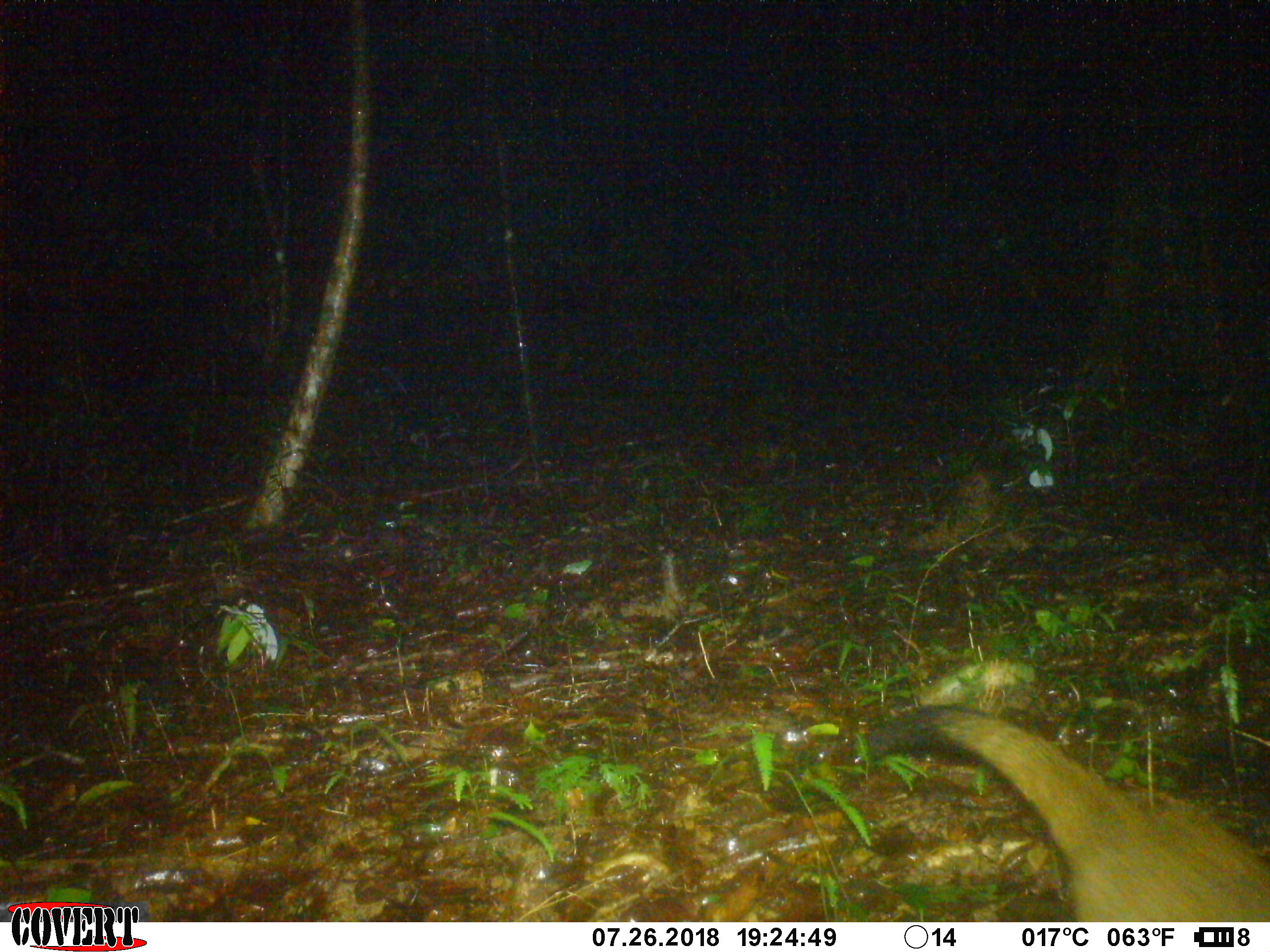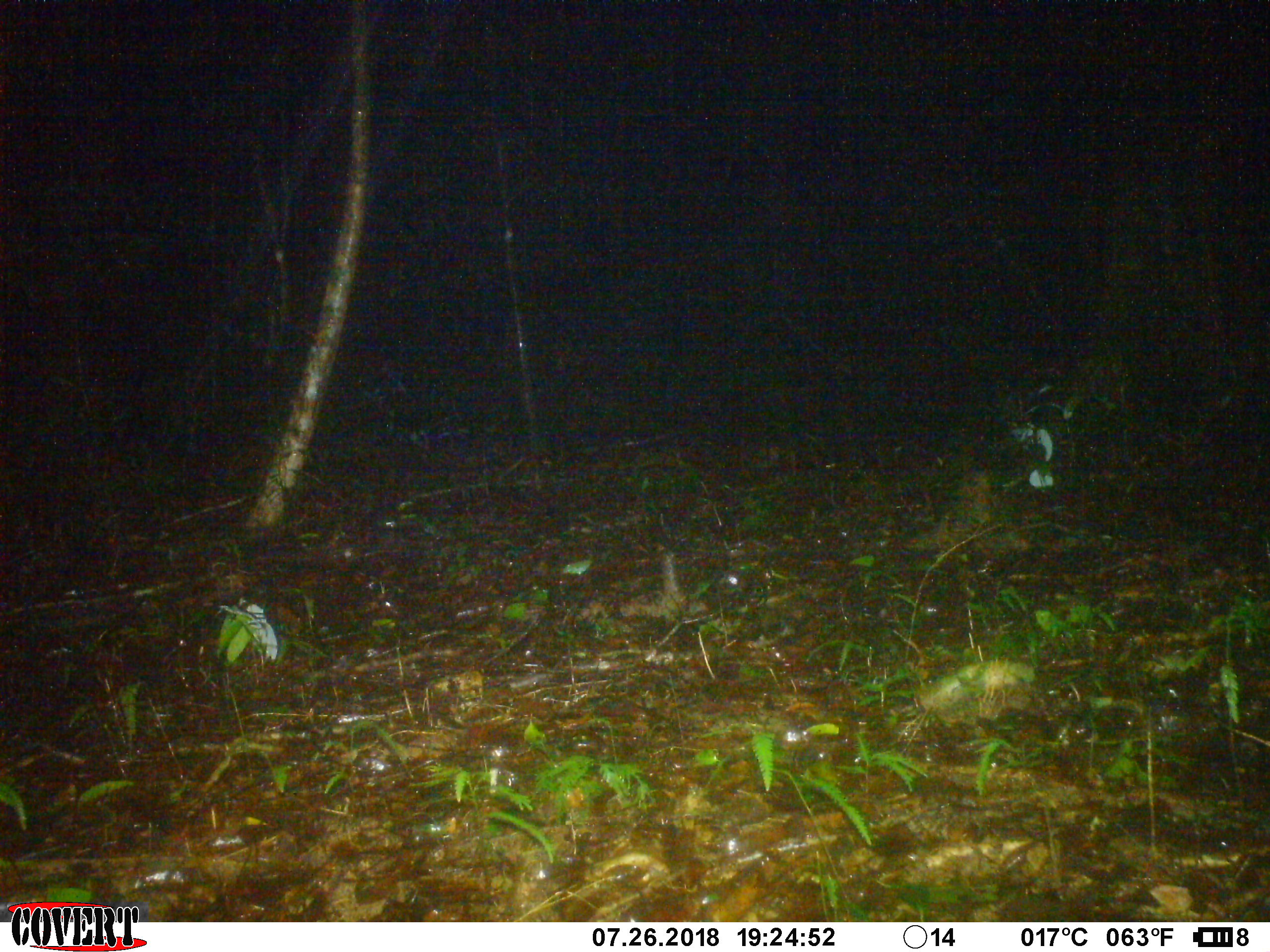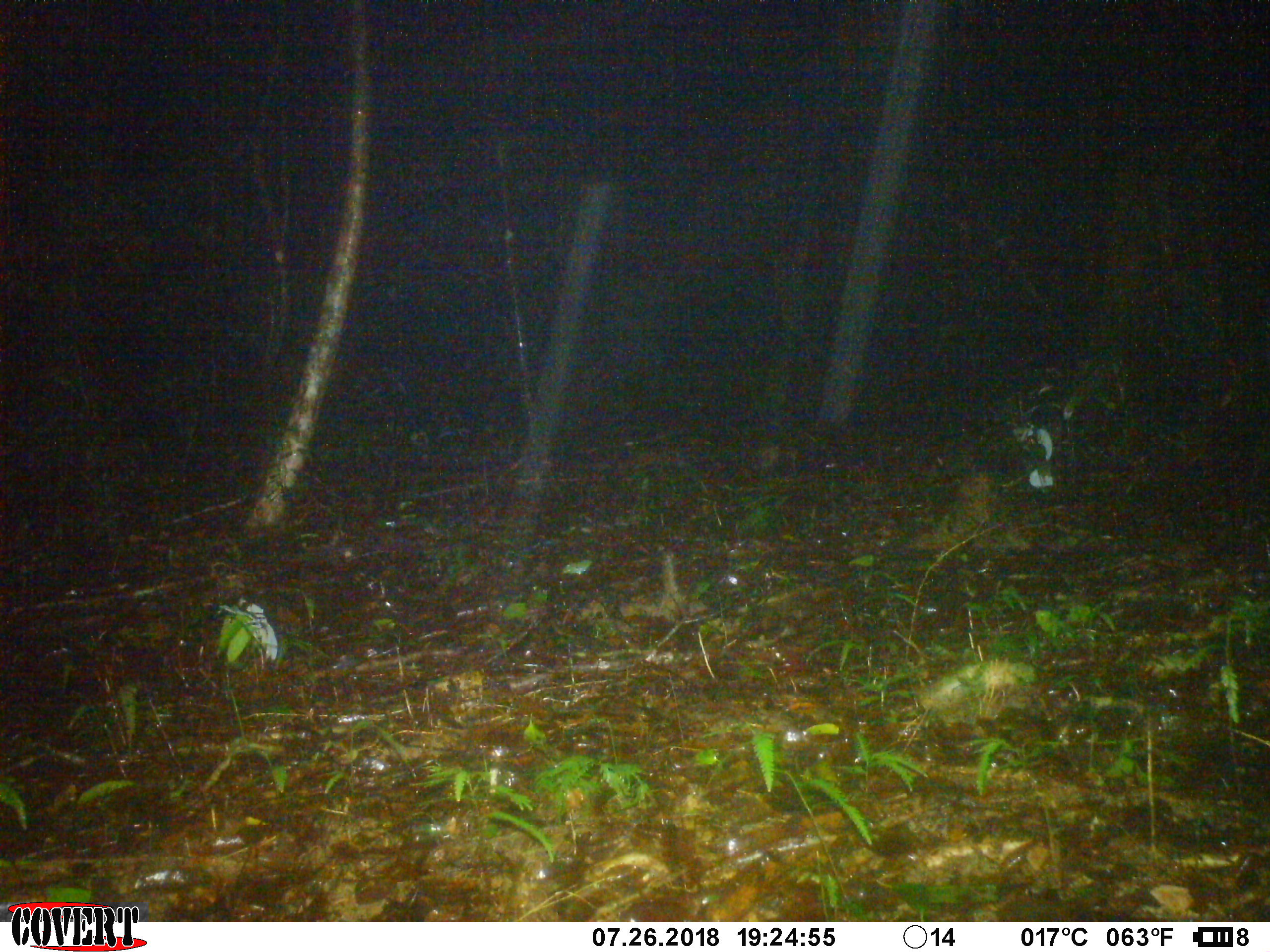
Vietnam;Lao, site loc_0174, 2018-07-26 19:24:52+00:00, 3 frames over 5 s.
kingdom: Animalia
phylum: Chordata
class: Mammalia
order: Carnivora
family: Viverridae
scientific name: Paradoxurinae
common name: palm civet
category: unidentified palm civet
Unidentified palm civet (palm civet) (Paradoxurinae). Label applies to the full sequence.